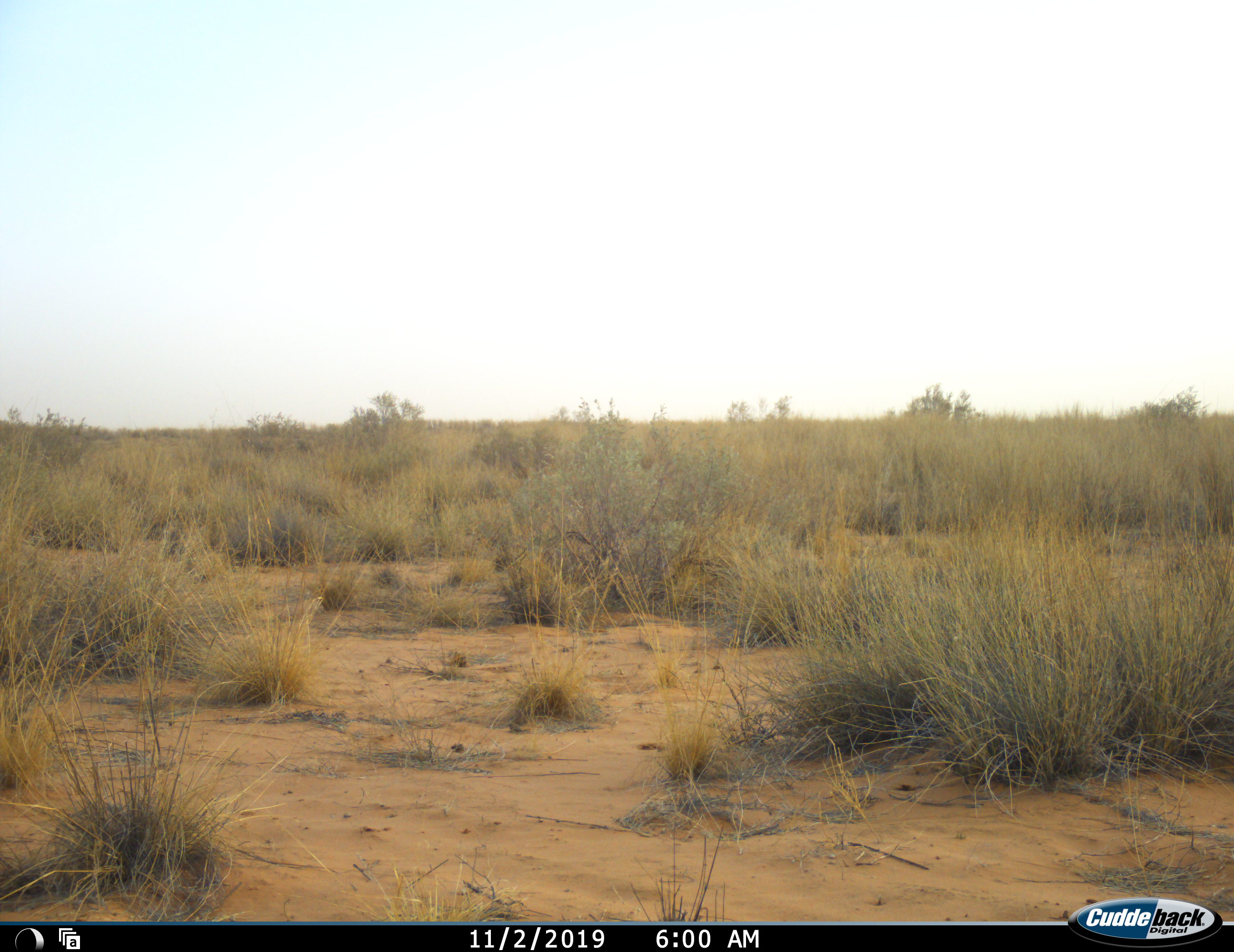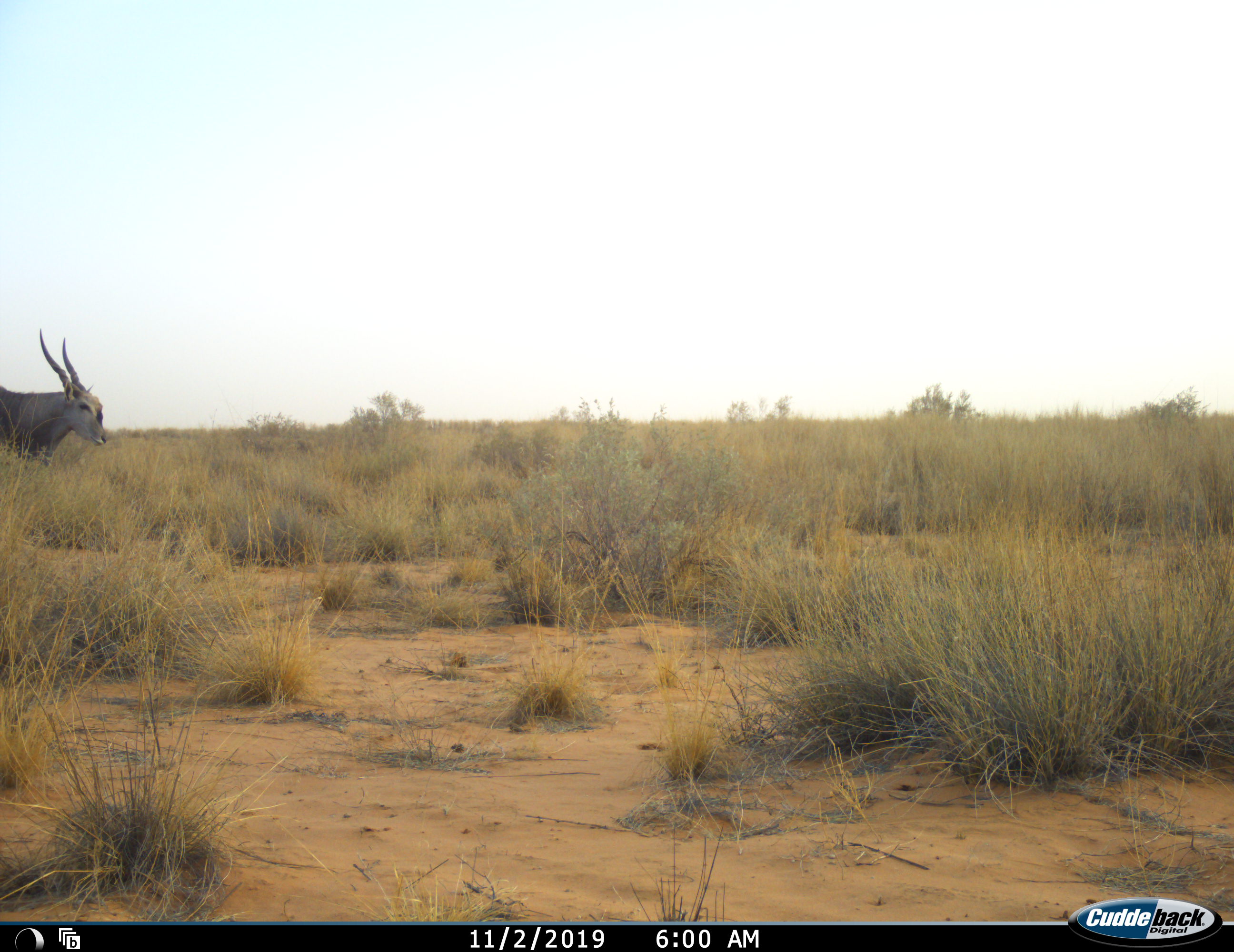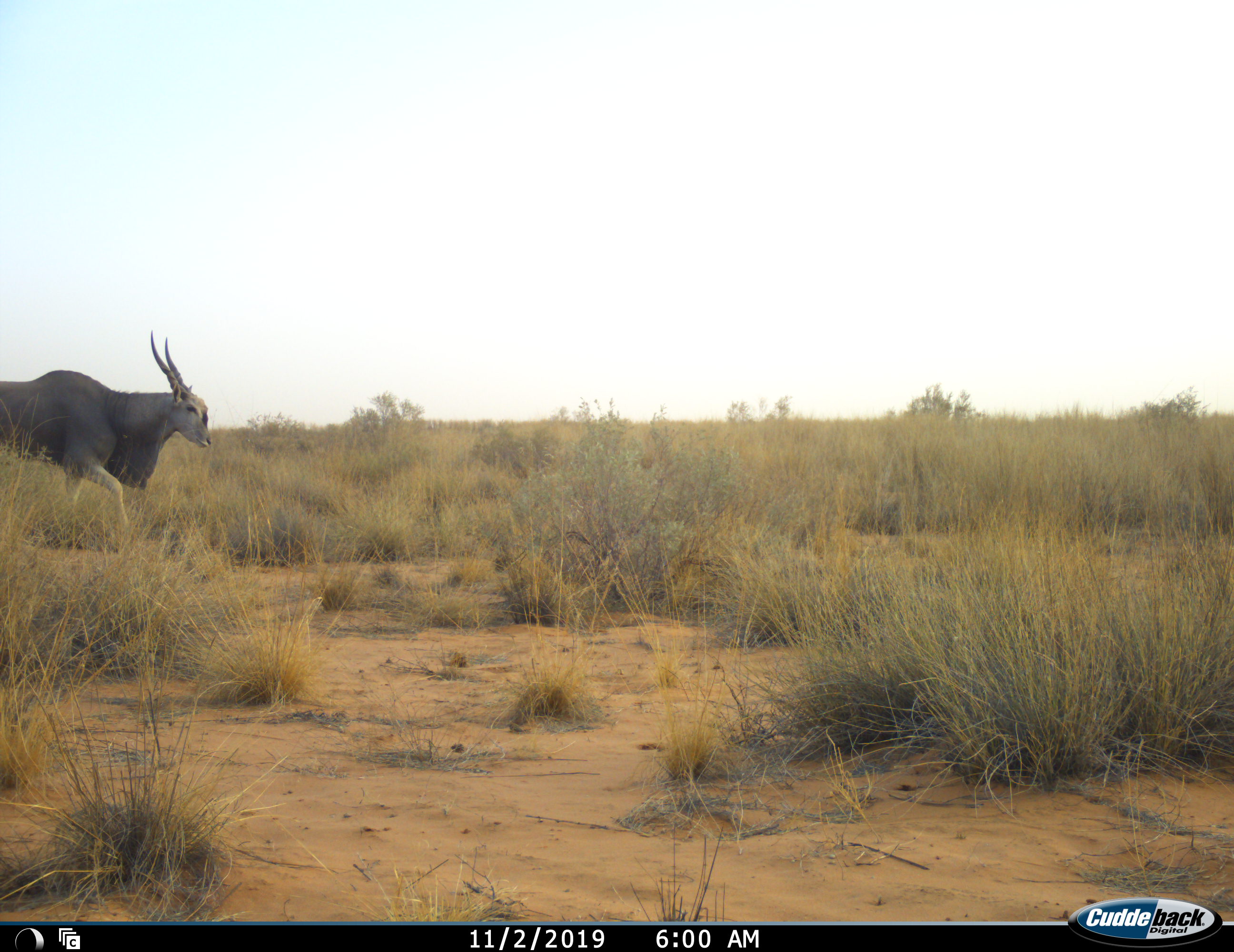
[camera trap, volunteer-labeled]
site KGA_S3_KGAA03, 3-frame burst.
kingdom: Animalia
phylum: Chordata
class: Mammalia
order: Artiodactyla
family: Bovidae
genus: Tragelaphus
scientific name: Tragelaphus oryx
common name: eland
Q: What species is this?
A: Eland (Tragelaphus oryx).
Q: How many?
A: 1.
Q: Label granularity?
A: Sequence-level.